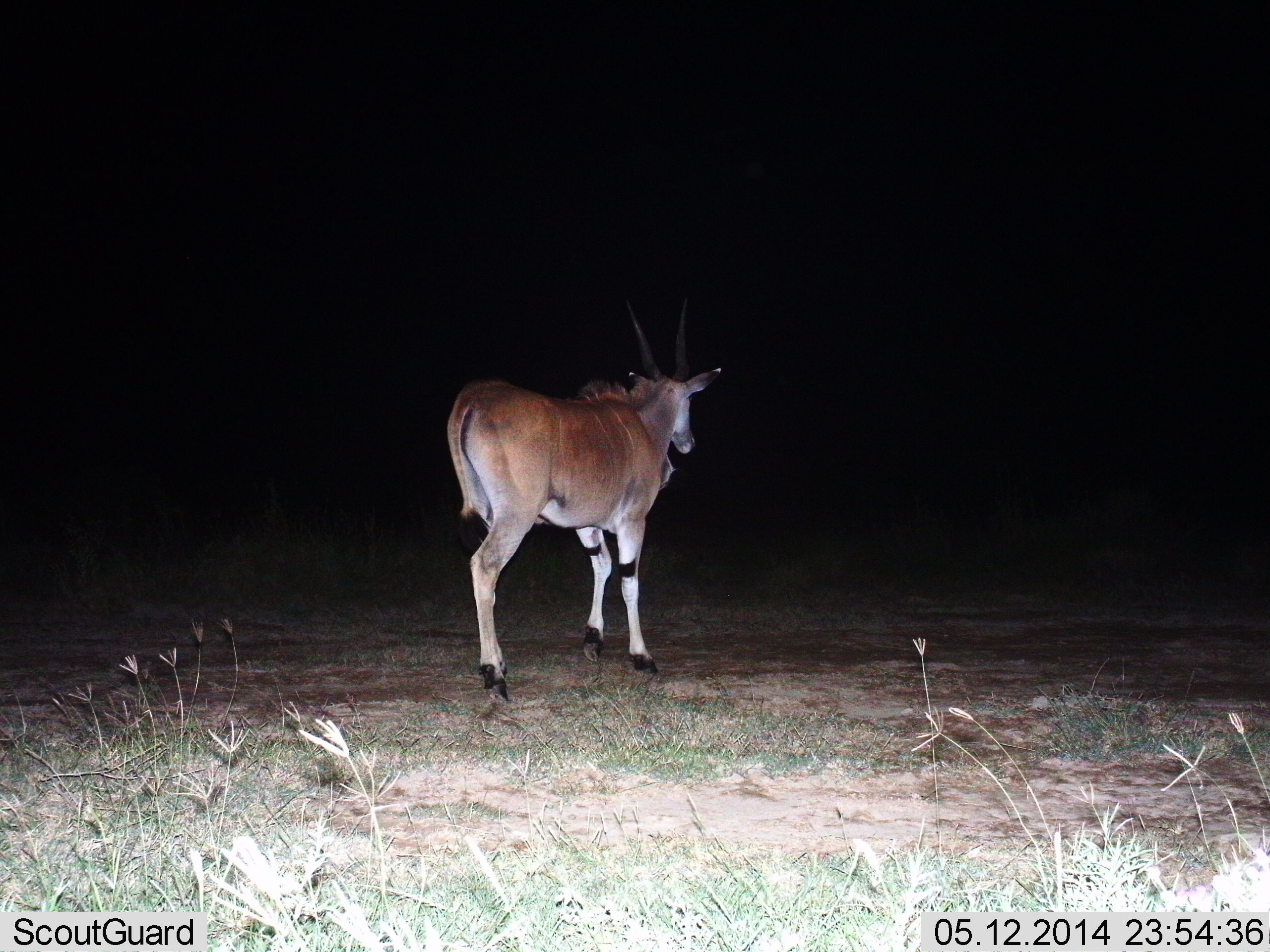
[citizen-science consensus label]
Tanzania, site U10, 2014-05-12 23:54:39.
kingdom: Animalia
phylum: Chordata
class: Mammalia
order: Artiodactyla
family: Bovidae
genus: Tragelaphus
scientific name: Tragelaphus oryx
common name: eland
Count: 1.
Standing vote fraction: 27%.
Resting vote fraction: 0%.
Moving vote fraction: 73%.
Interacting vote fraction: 0%.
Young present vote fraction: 0%.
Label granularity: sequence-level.